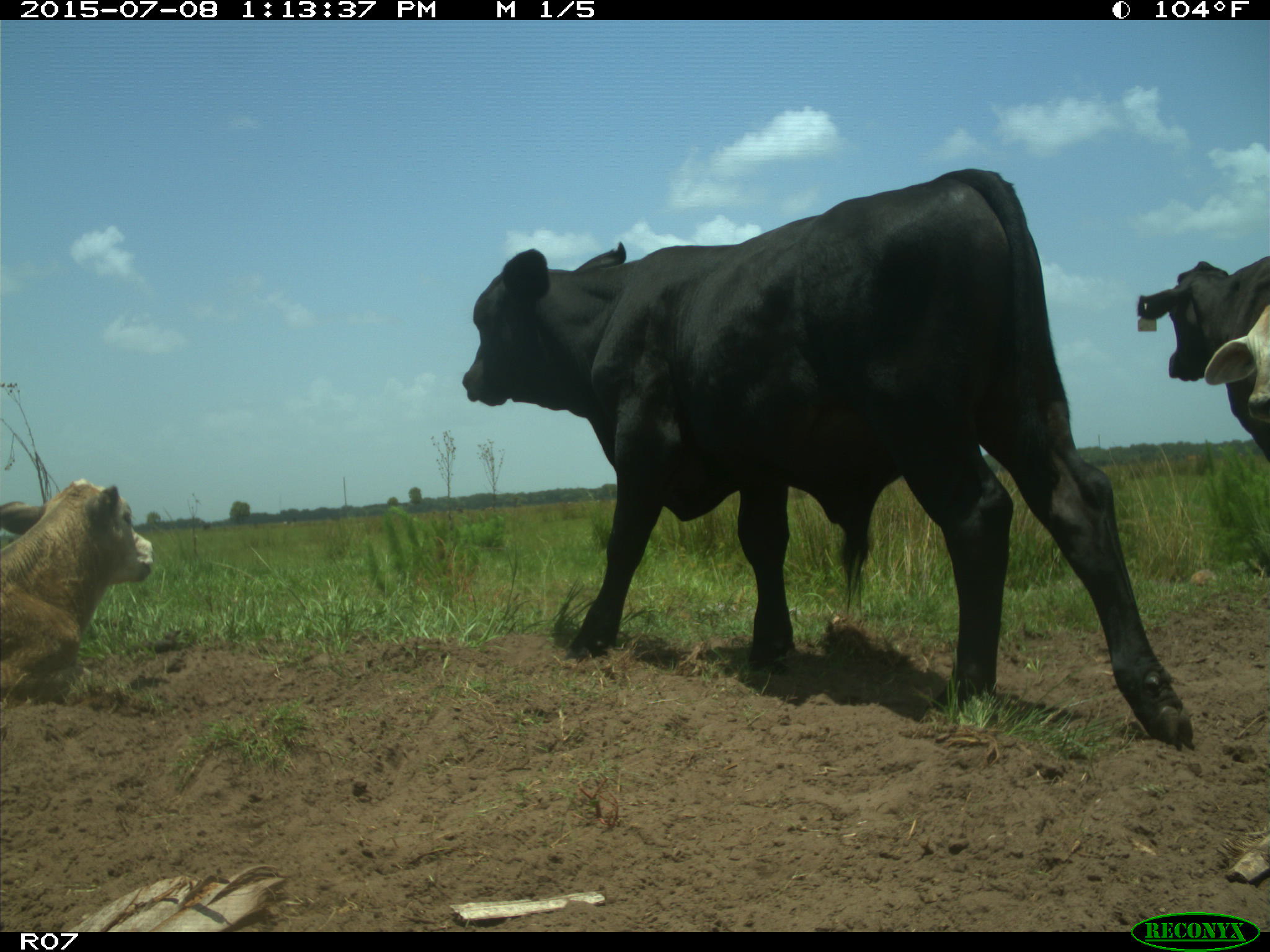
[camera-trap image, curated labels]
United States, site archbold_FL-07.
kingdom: Animalia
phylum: Chordata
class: Mammalia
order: Artiodactyla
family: Bovidae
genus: Bos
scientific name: Bos taurus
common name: domestic cow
Bos taurus (domestic cow).